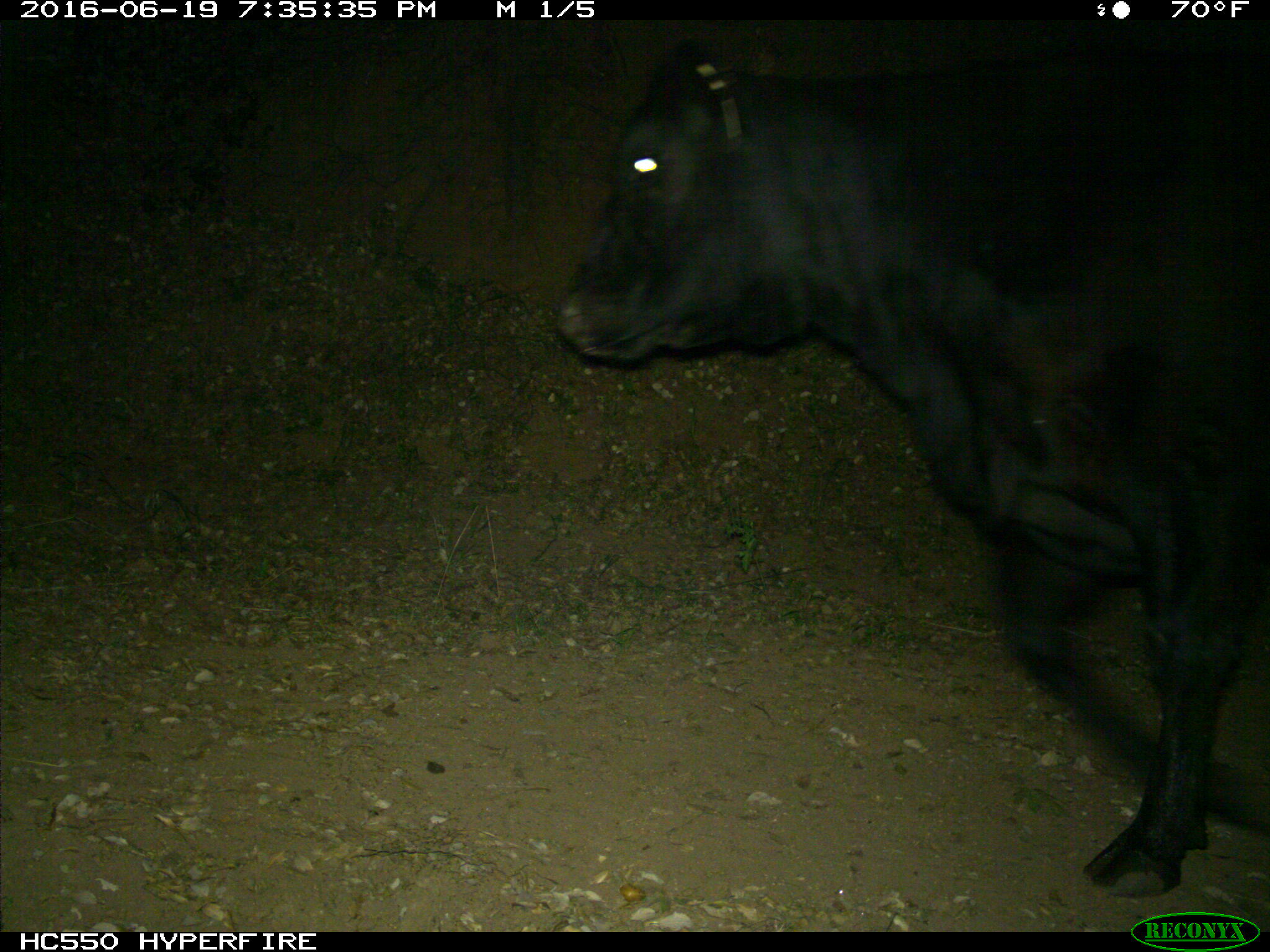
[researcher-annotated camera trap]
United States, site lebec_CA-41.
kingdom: Animalia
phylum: Chordata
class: Mammalia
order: Artiodactyla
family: Bovidae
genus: Bos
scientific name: Bos taurus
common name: domestic cow